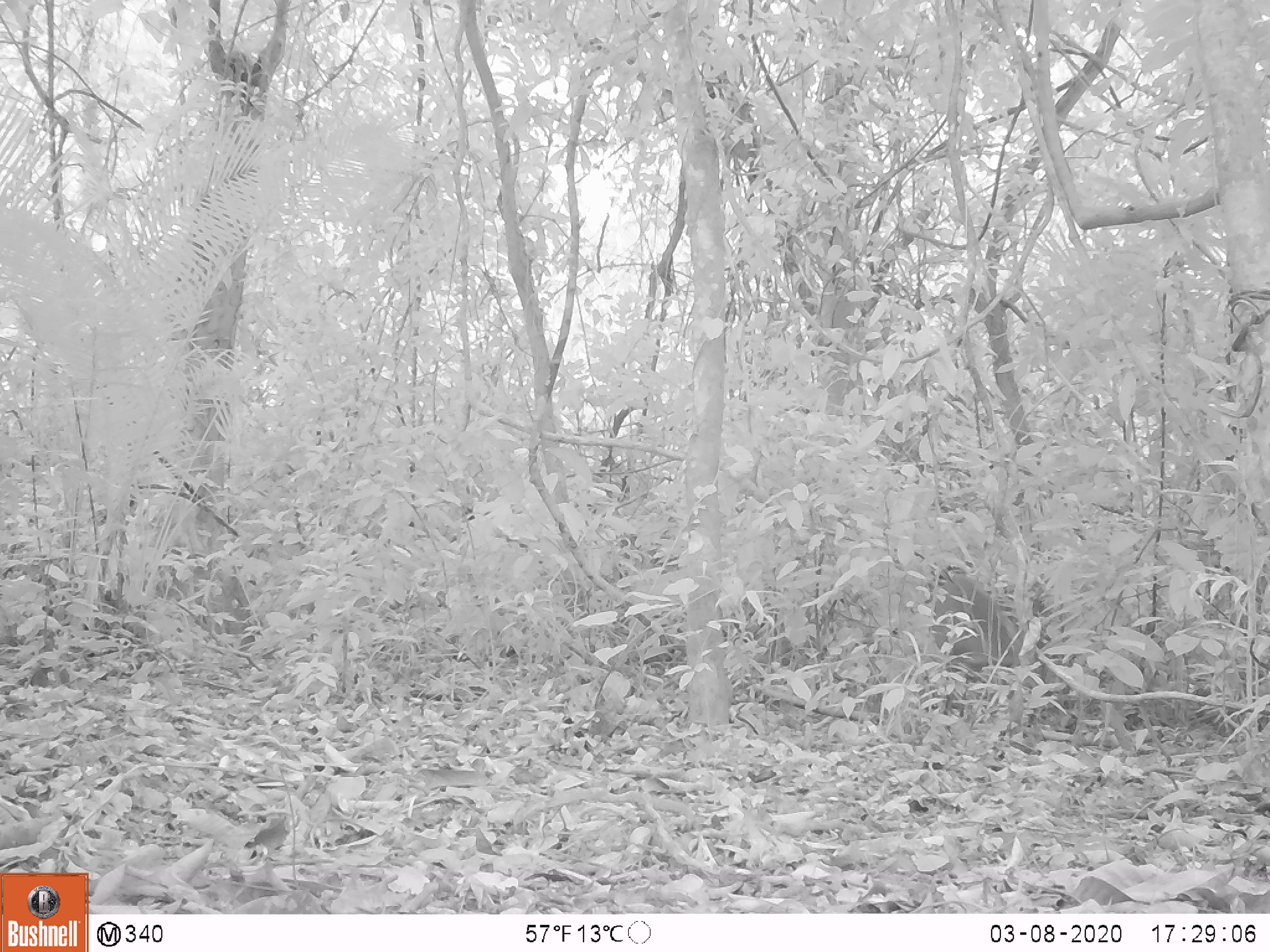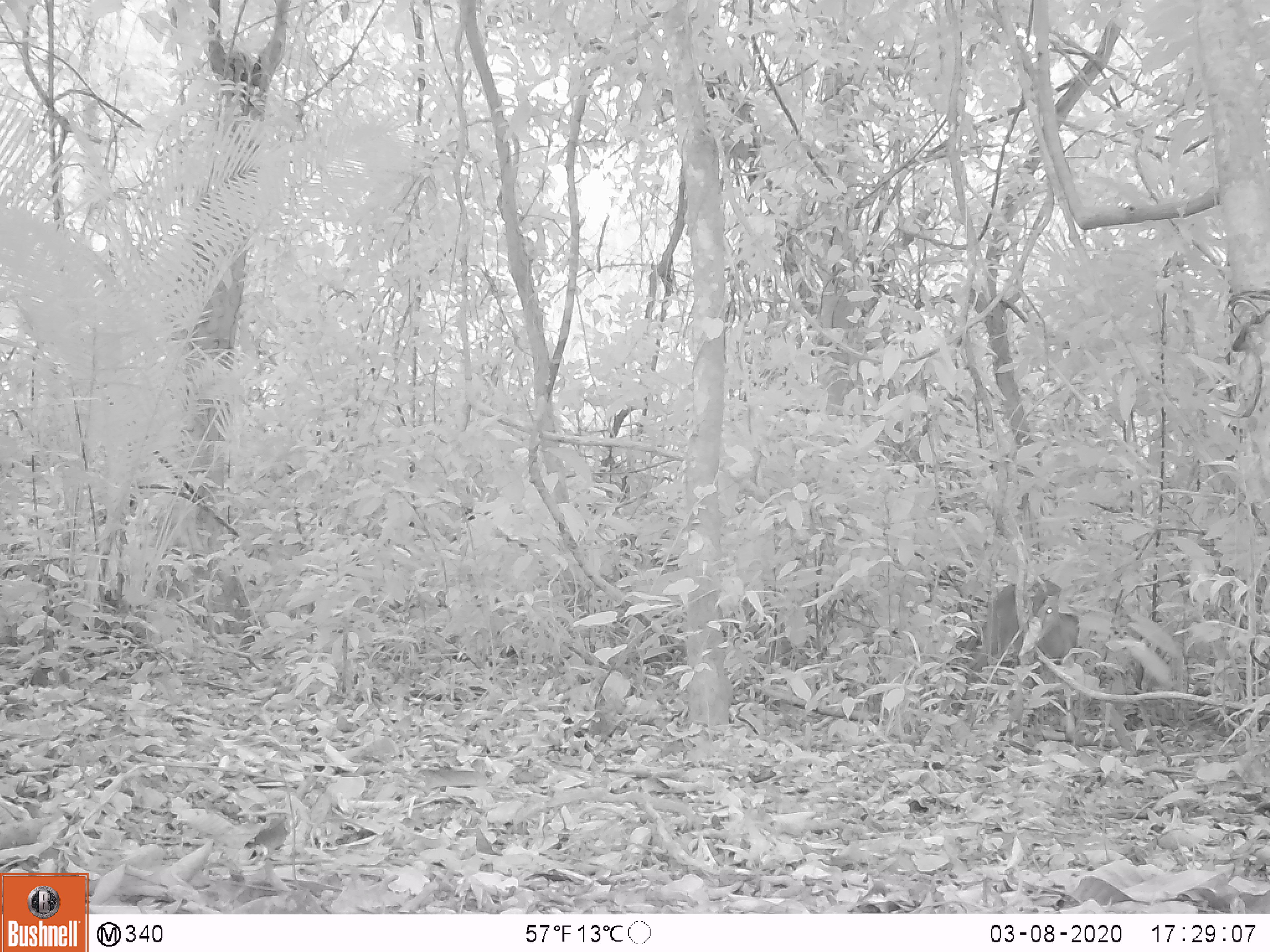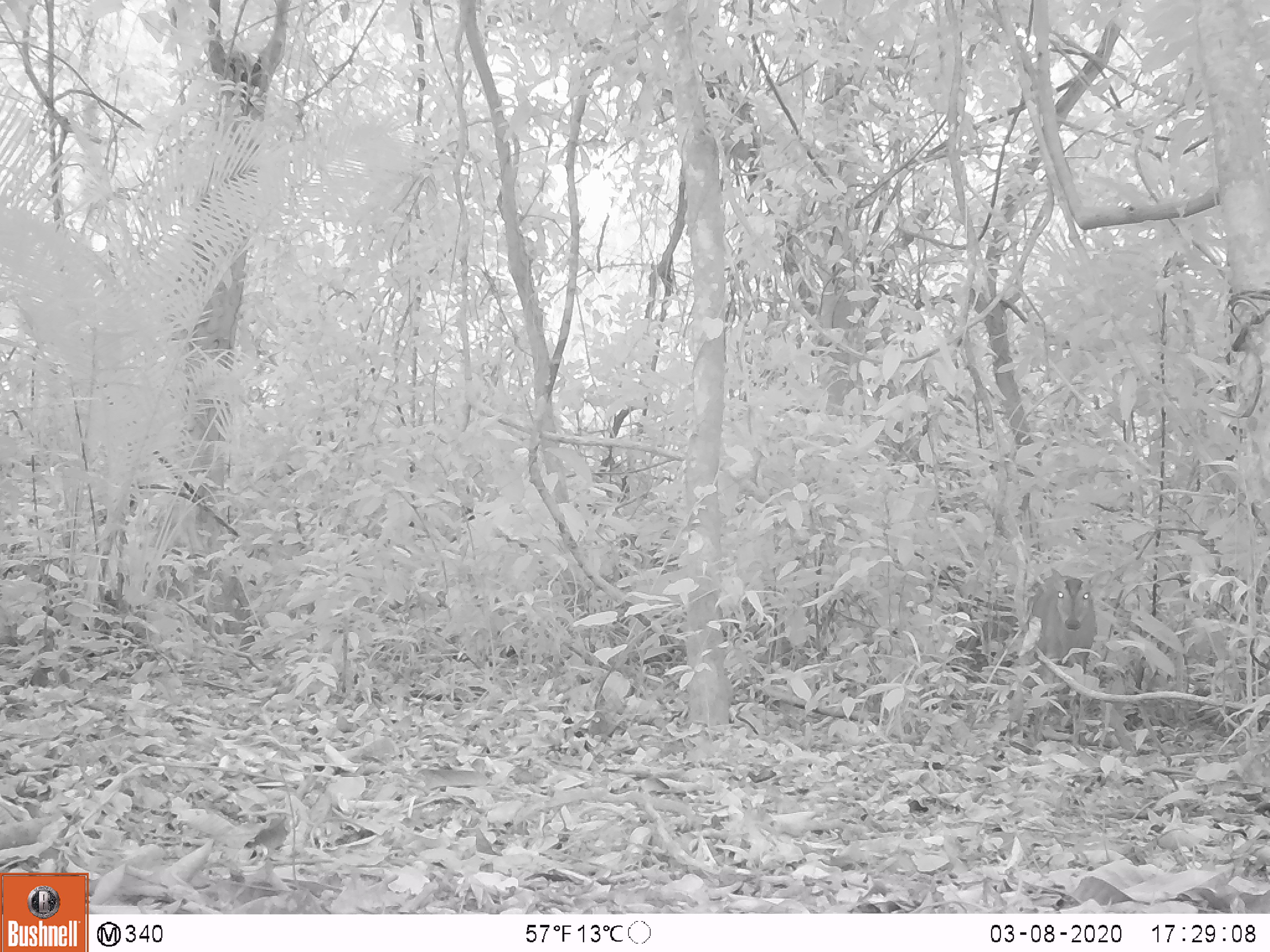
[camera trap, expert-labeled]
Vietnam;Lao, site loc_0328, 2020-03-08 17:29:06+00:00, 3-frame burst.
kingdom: Animalia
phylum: Chordata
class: Mammalia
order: Artiodactyla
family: Cervidae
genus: Muntiacus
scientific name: Muntiacus vuquangensis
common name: large-antlered muntjac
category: large antlered muntjac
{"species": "large antlered muntjac (large-antlered muntjac) (Muntiacus vuquangensis)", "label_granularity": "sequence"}